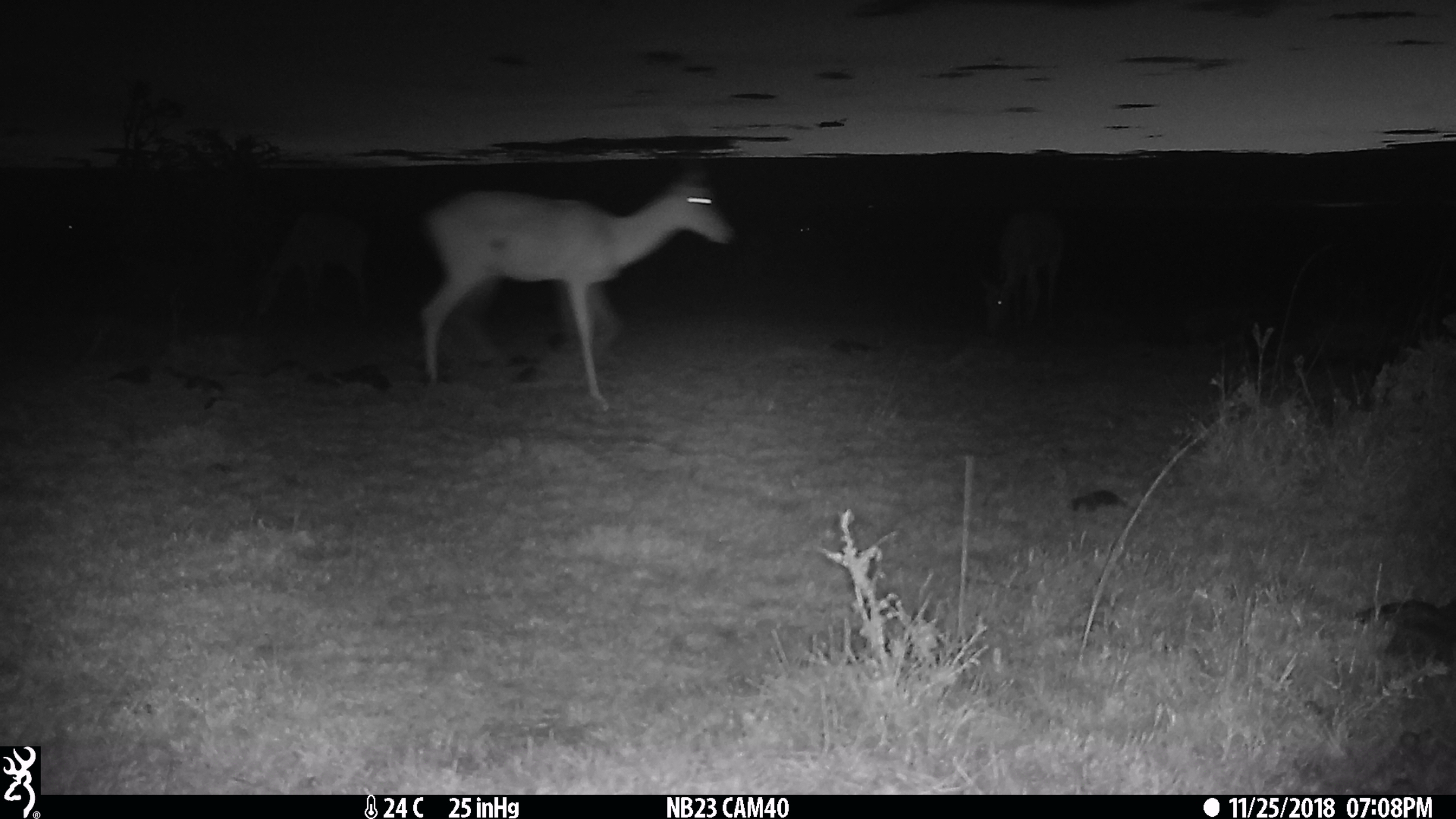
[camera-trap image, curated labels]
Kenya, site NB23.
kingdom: Animalia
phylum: Chordata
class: Mammalia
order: Artiodactyla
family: Bovidae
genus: Aepyceros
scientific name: Aepyceros melampus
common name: impala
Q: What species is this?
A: Impala (Aepyceros melampus).